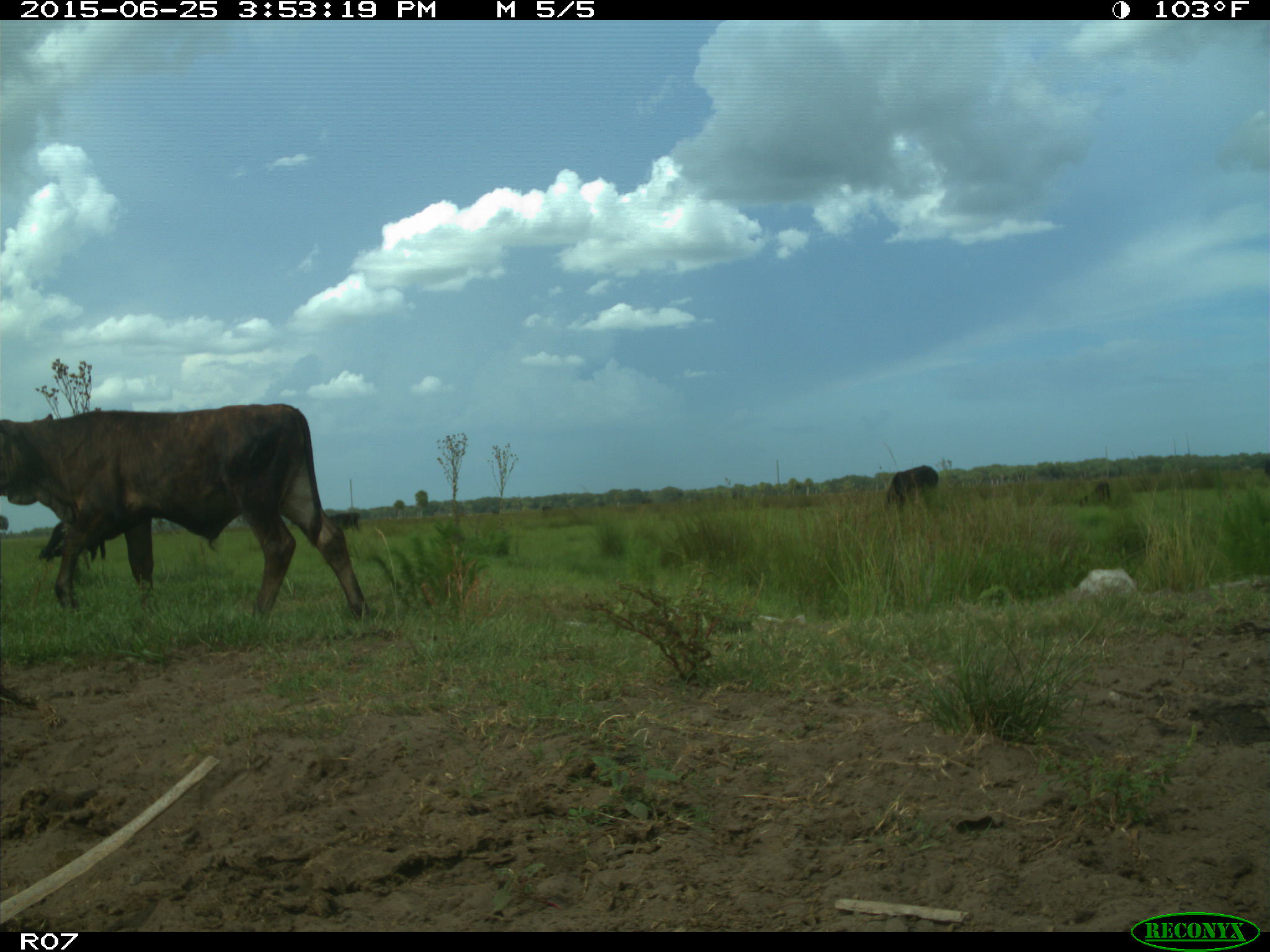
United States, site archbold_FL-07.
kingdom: Animalia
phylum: Chordata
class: Mammalia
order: Artiodactyla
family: Bovidae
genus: Bos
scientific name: Bos taurus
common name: domestic cow